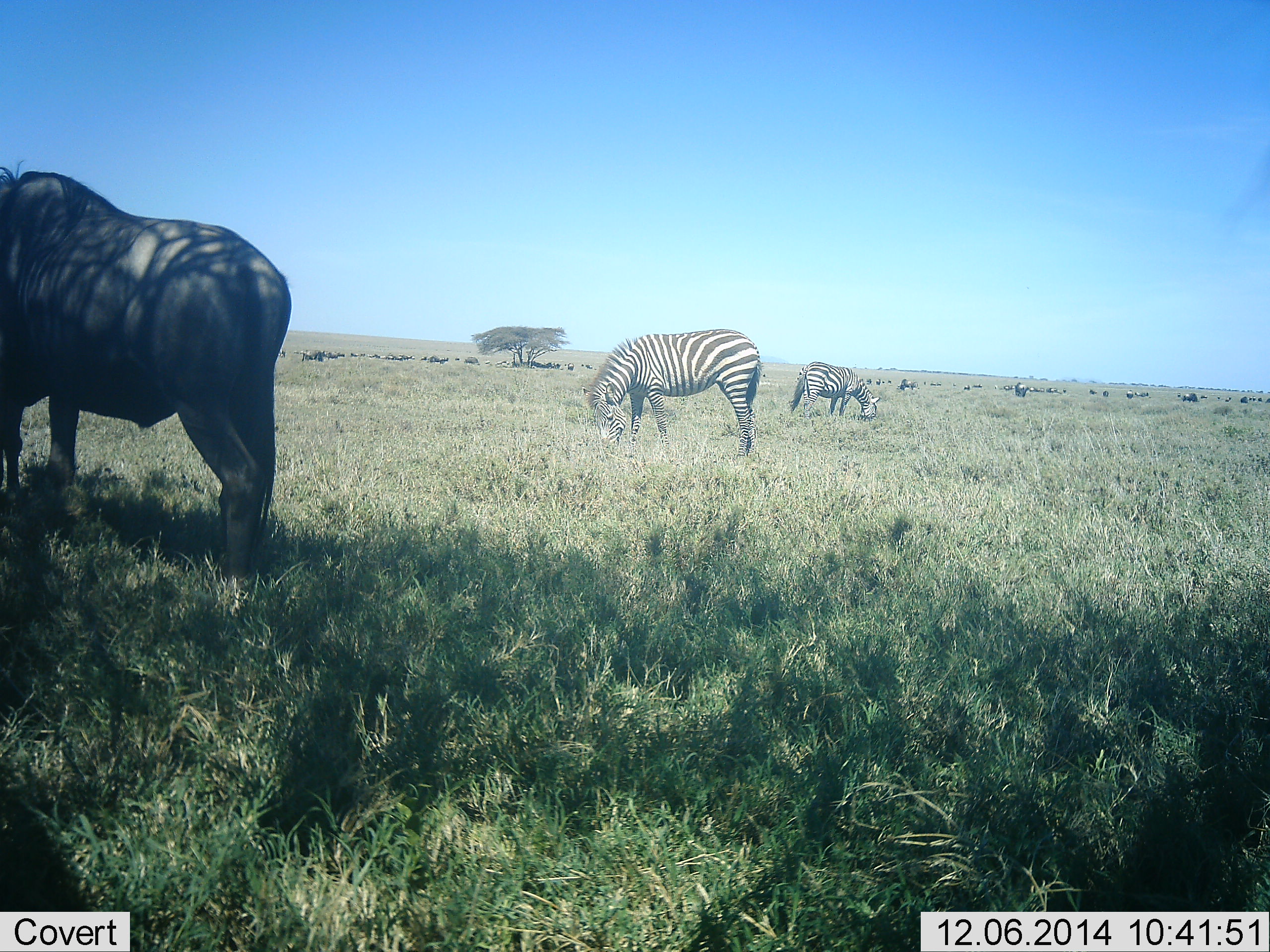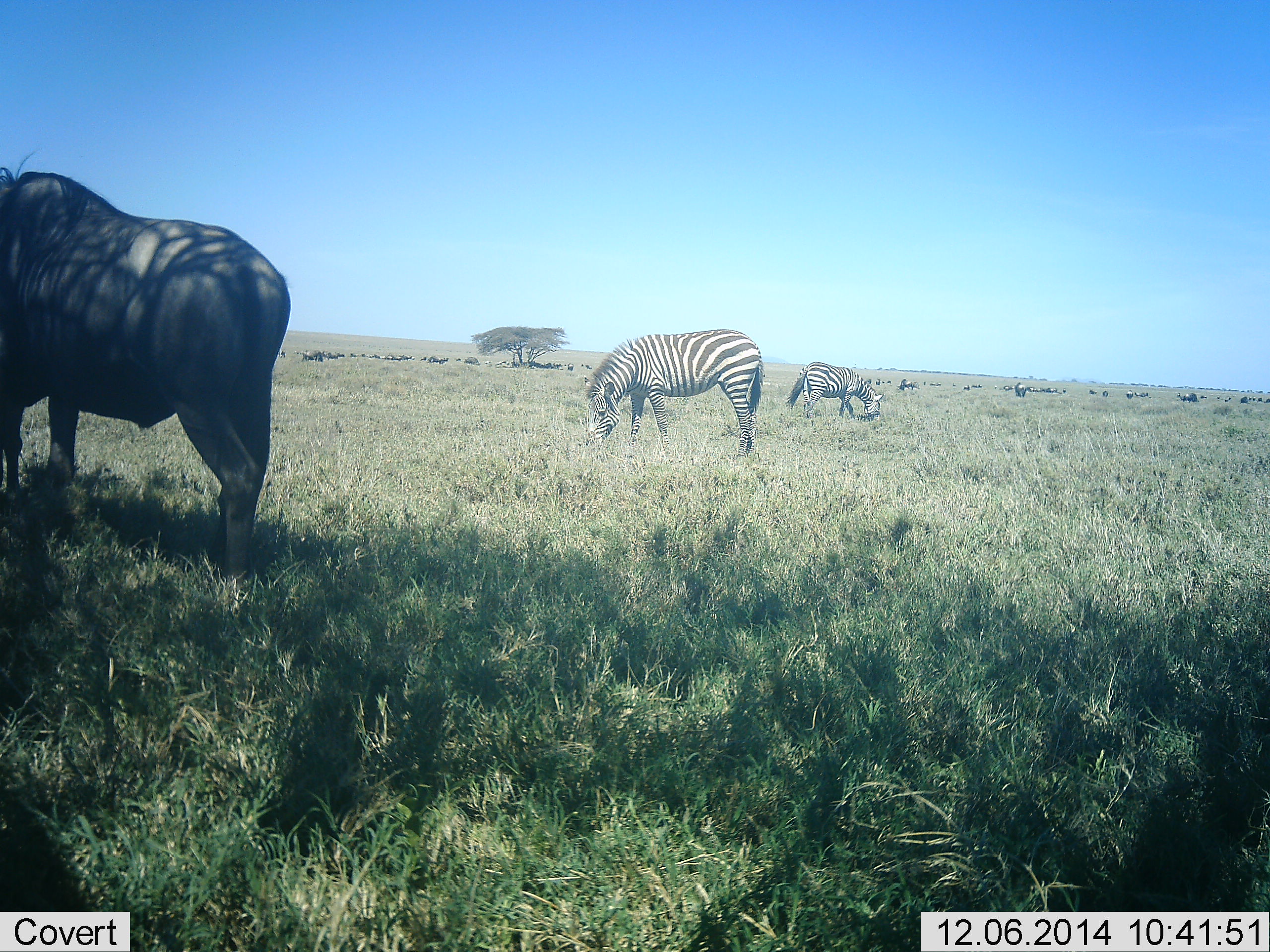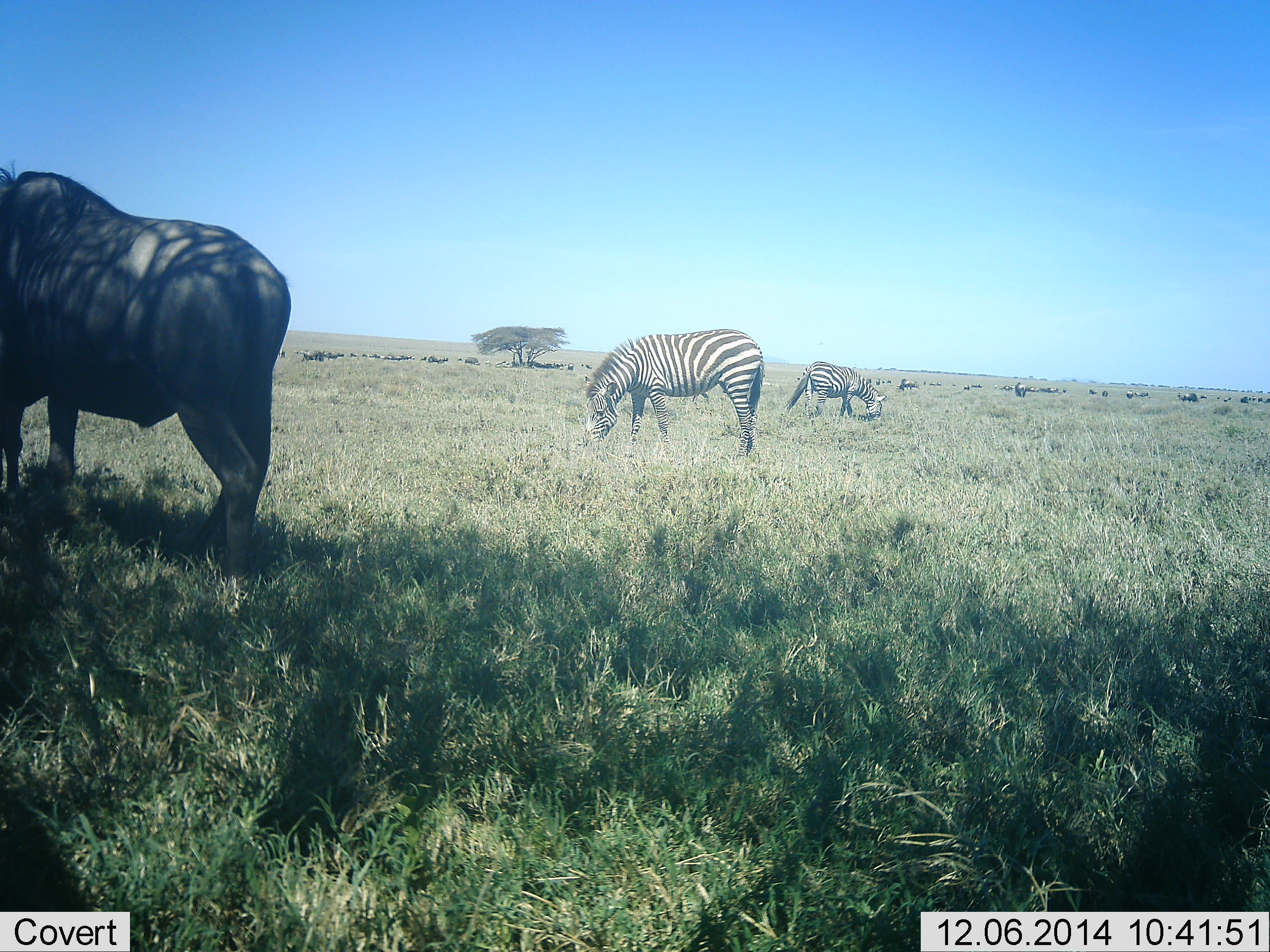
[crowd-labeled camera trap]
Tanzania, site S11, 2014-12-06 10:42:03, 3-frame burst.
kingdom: Animalia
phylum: Chordata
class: Mammalia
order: Artiodactyla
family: Bovidae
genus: Connochaetes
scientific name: Connochaetes taurinus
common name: blue wildebeest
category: wildebeest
Wildebeest (blue wildebeest) (Connochaetes taurinus), count 11-50. Behavior (volunteer vote fractions): standing 60%, resting 10%, moving 10%, interacting 0%. Young present (vote fraction): 0%. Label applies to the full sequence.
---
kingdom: Animalia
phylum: Chordata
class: Mammalia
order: Perissodactyla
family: Equidae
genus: Equus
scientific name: Equus quagga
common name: plains zebra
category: zebra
Zebra (plains zebra) (Equus quagga), count 2. Behavior (volunteer vote fractions): standing 27%, resting 0%, moving 18%, interacting 0%. Young present (vote fraction): 0%. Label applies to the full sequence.